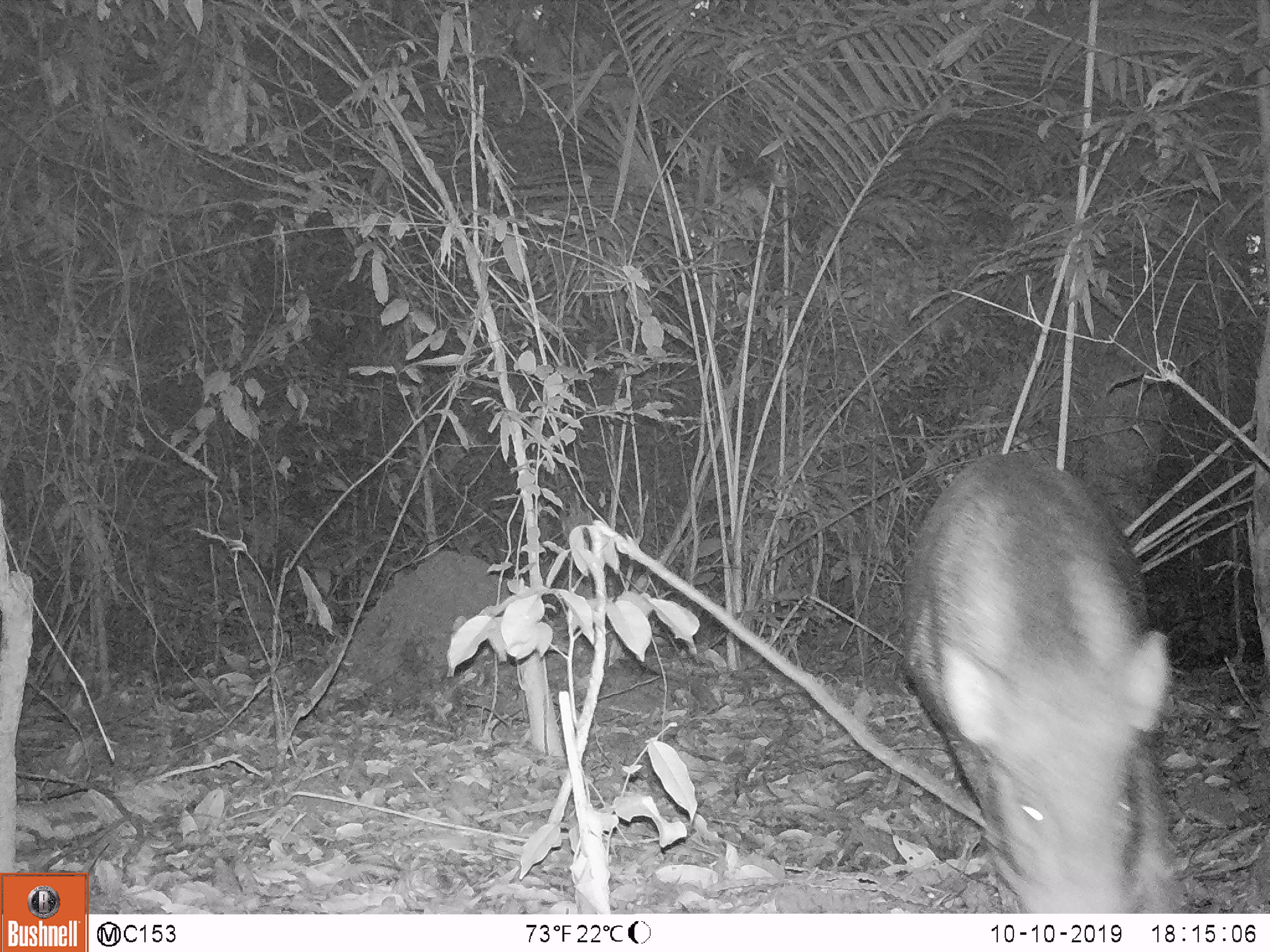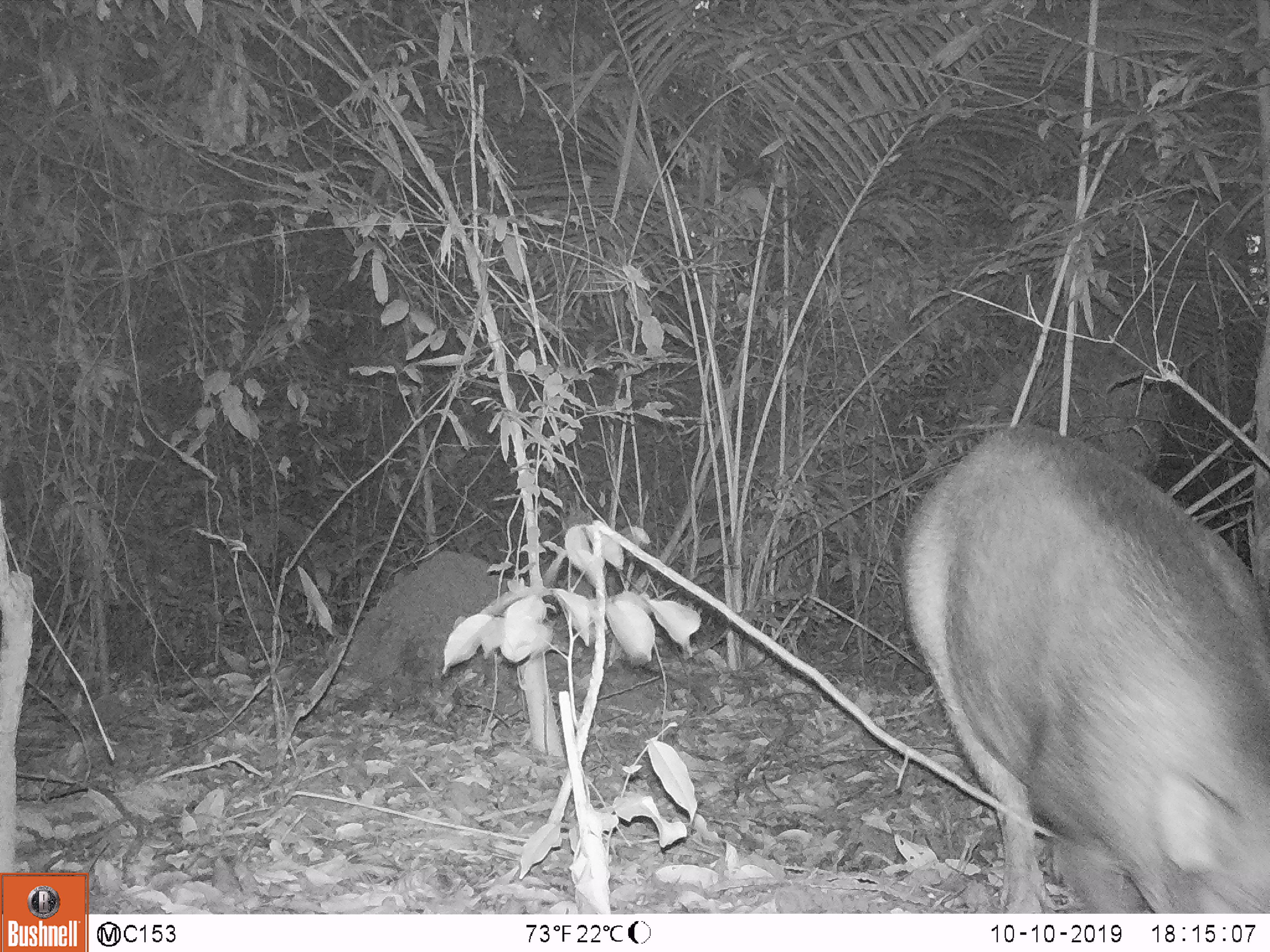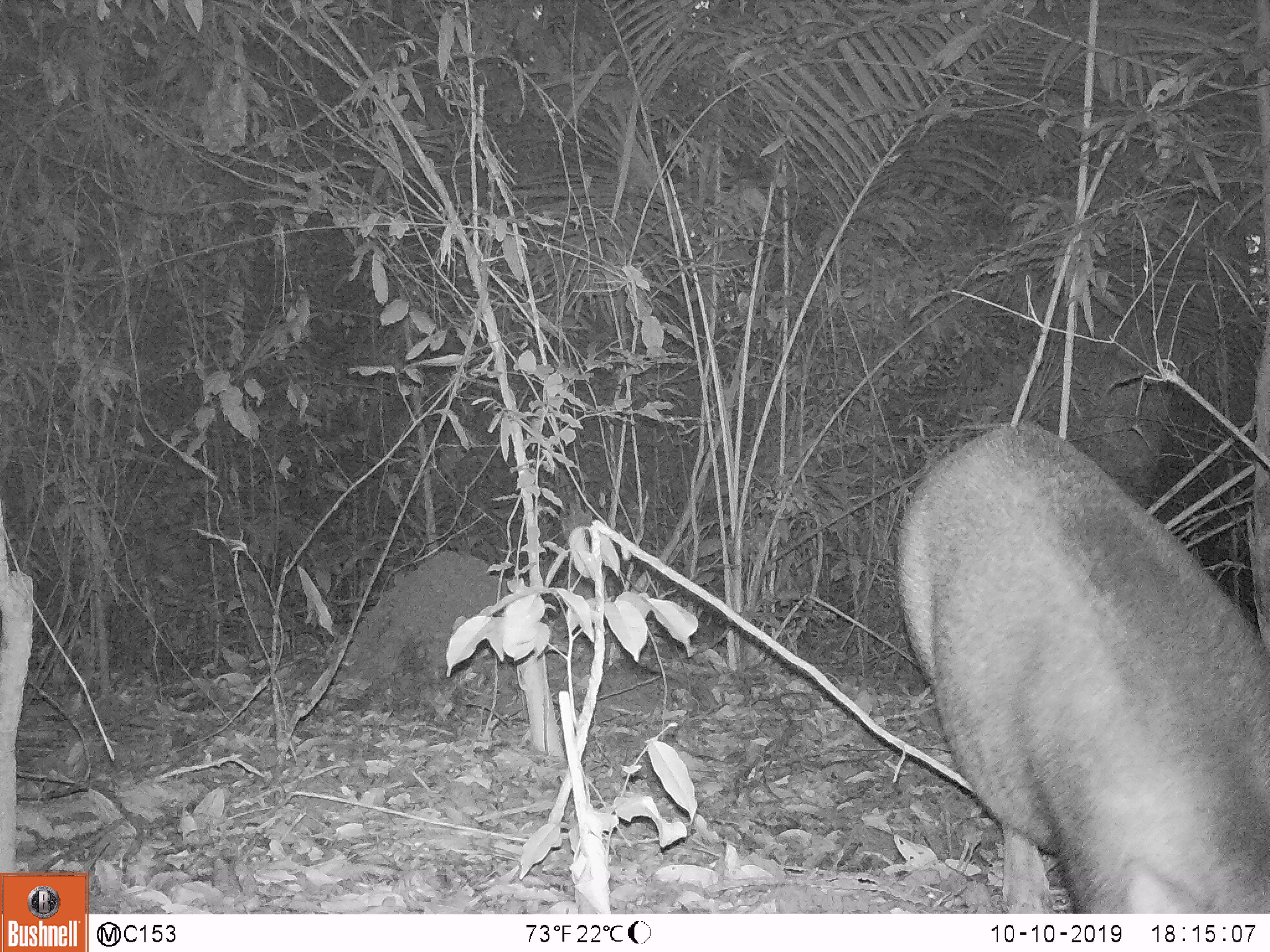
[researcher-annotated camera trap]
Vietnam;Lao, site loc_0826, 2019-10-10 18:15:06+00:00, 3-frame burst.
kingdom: Animalia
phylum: Chordata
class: Mammalia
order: Artiodactyla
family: Suidae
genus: Sus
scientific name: Sus scrofa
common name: eurasian wild pig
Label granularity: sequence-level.